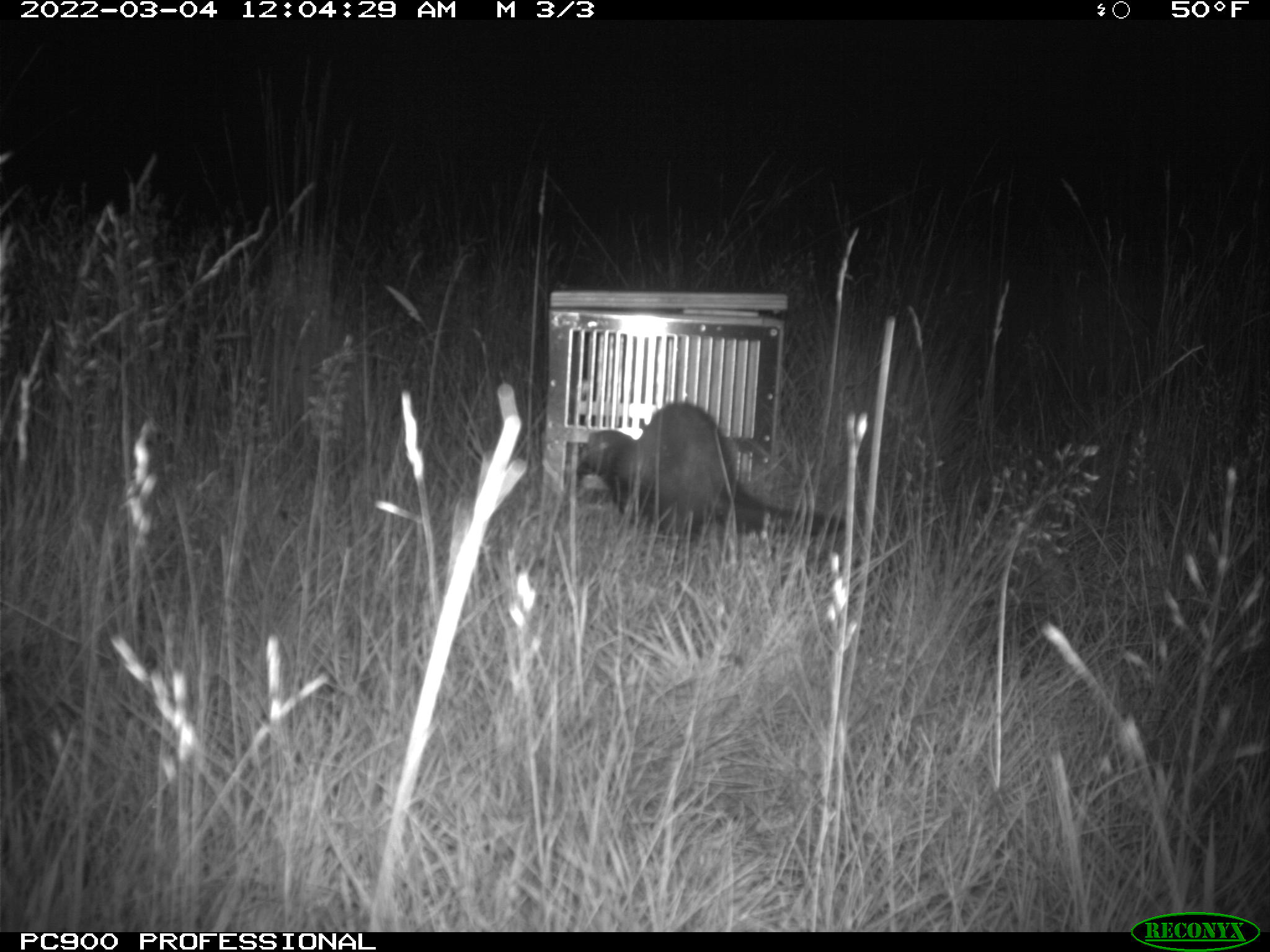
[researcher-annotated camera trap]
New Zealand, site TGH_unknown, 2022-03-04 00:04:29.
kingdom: Animalia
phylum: Chordata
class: Mammalia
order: Carnivora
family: Mustelidae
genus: Mustela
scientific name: Mustela furo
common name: ferret